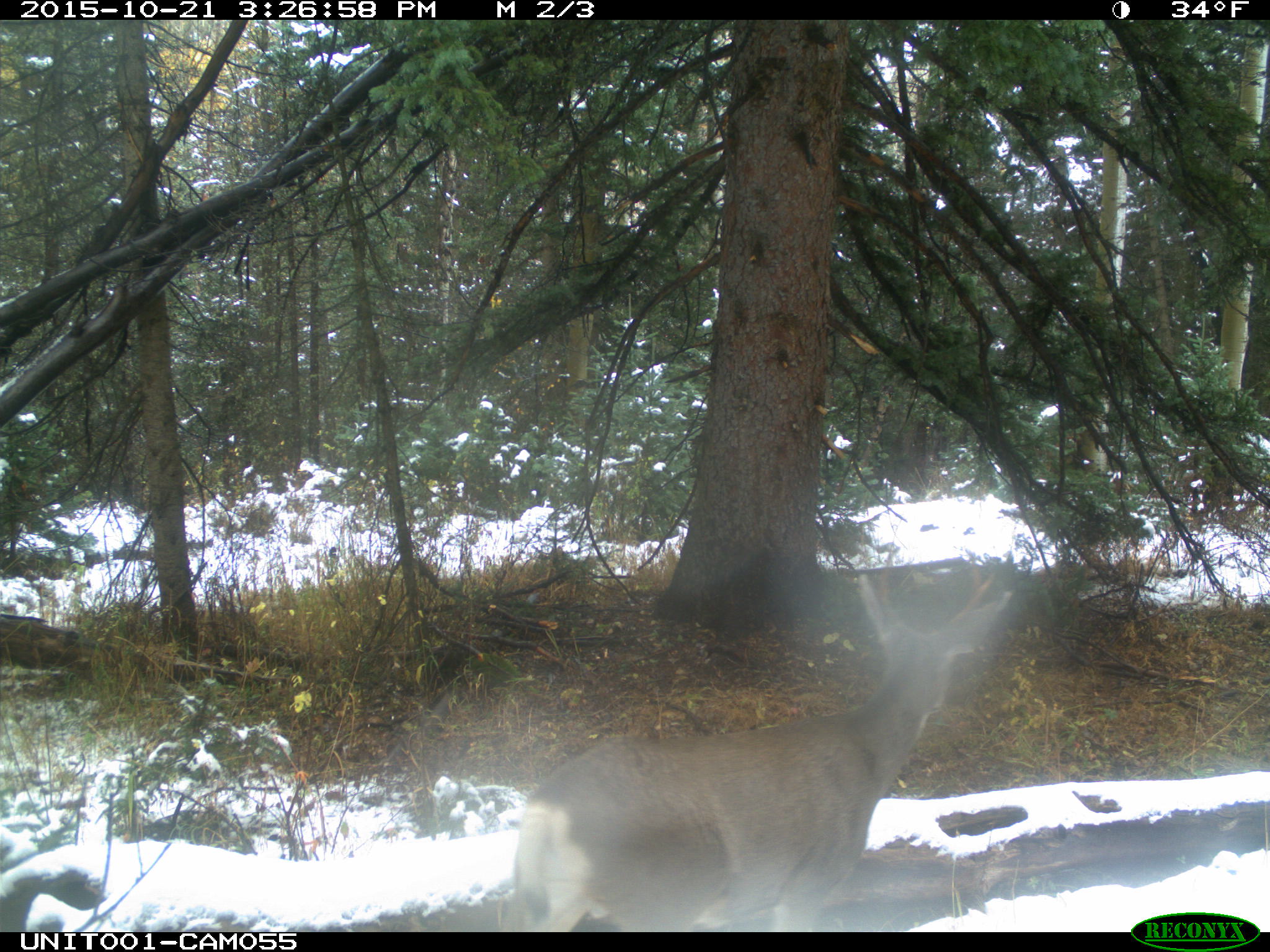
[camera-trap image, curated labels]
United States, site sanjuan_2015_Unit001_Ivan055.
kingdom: Animalia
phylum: Chordata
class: Mammalia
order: Artiodactyla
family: Cervidae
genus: Odocoileus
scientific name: Odocoileus hemionus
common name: mule deer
Odocoileus hemionus (mule deer).